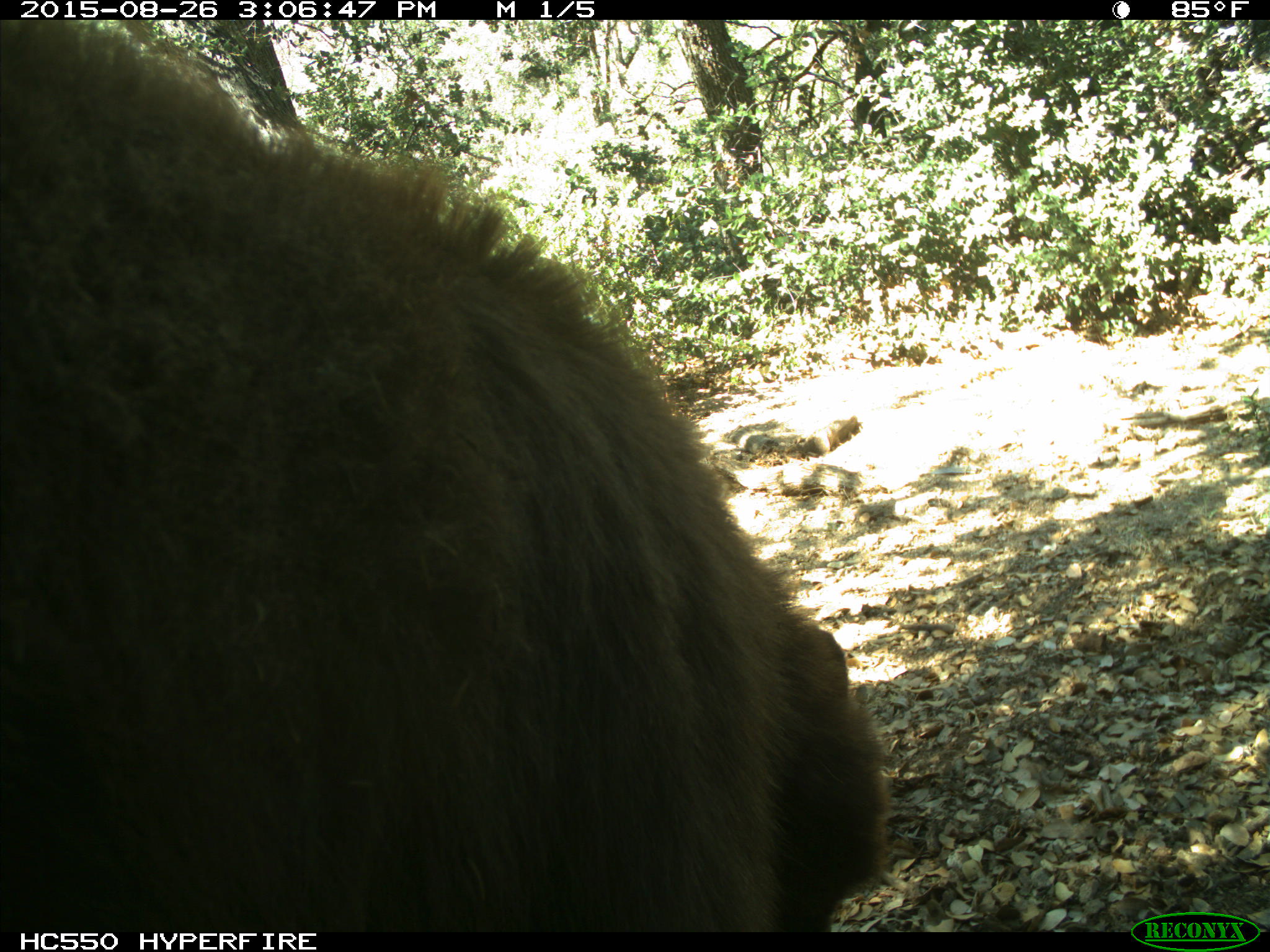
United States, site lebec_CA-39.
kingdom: Animalia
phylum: Chordata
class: Mammalia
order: Carnivora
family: Ursidae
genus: Ursus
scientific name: Ursus americanus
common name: american black bear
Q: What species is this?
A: Ursus americanus (american black bear).